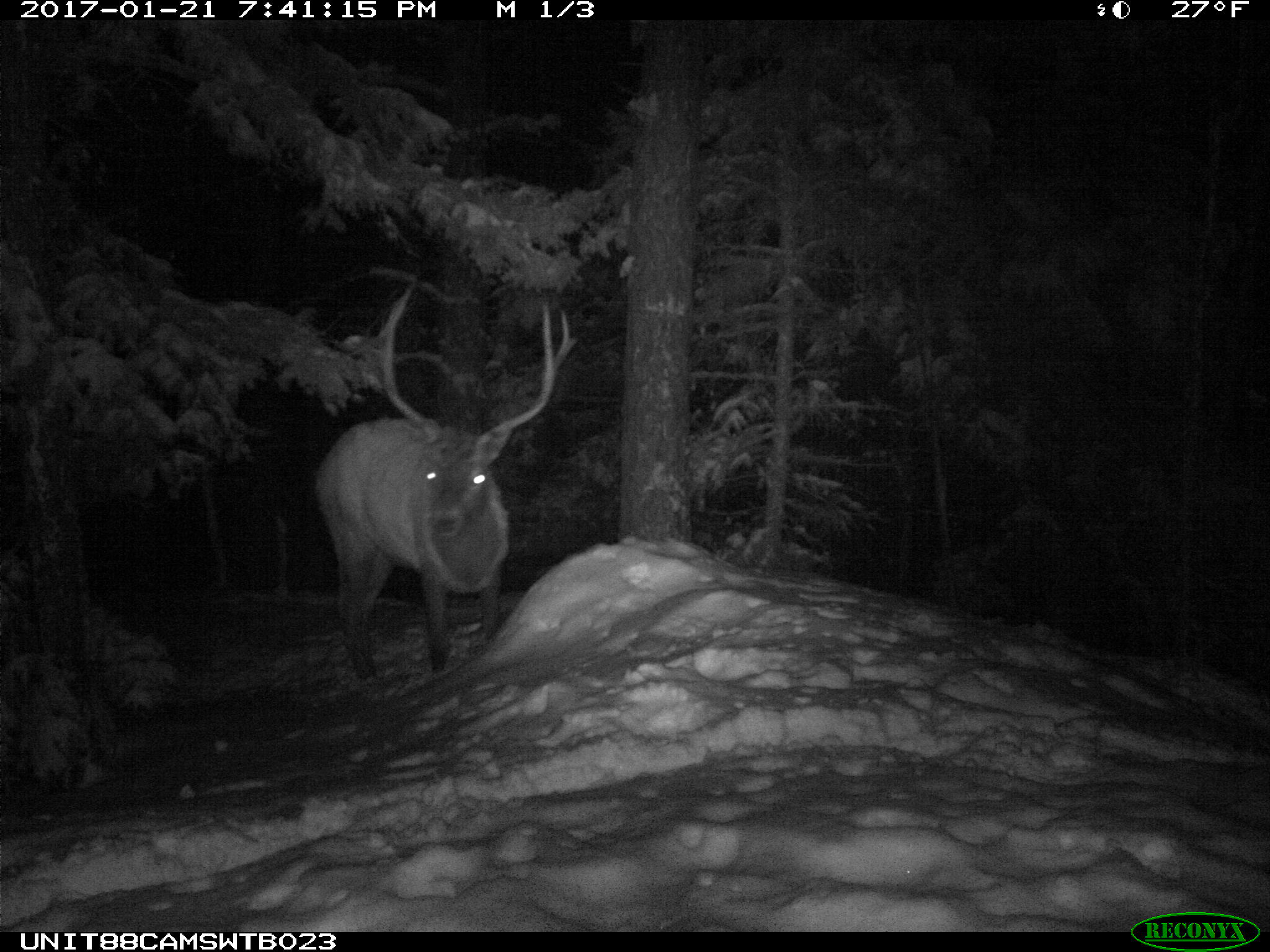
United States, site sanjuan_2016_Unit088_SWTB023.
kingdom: Animalia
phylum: Chordata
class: Mammalia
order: Artiodactyla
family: Cervidae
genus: Cervus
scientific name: Cervus elaphus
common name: red deer